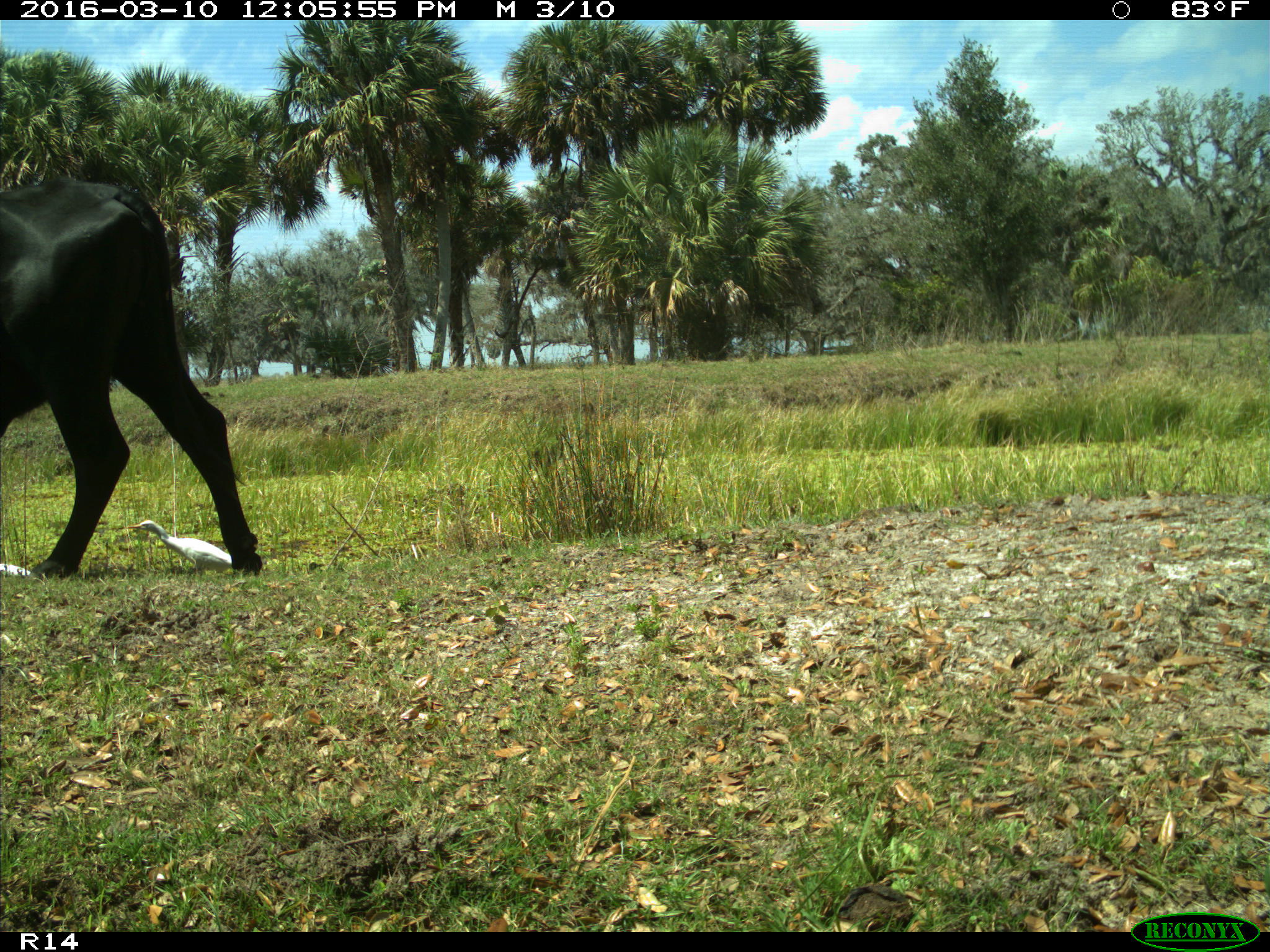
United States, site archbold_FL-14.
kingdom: Animalia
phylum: Chordata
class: Mammalia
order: Artiodactyla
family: Bovidae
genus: Bos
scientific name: Bos taurus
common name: domestic cow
Bos taurus (domestic cow).